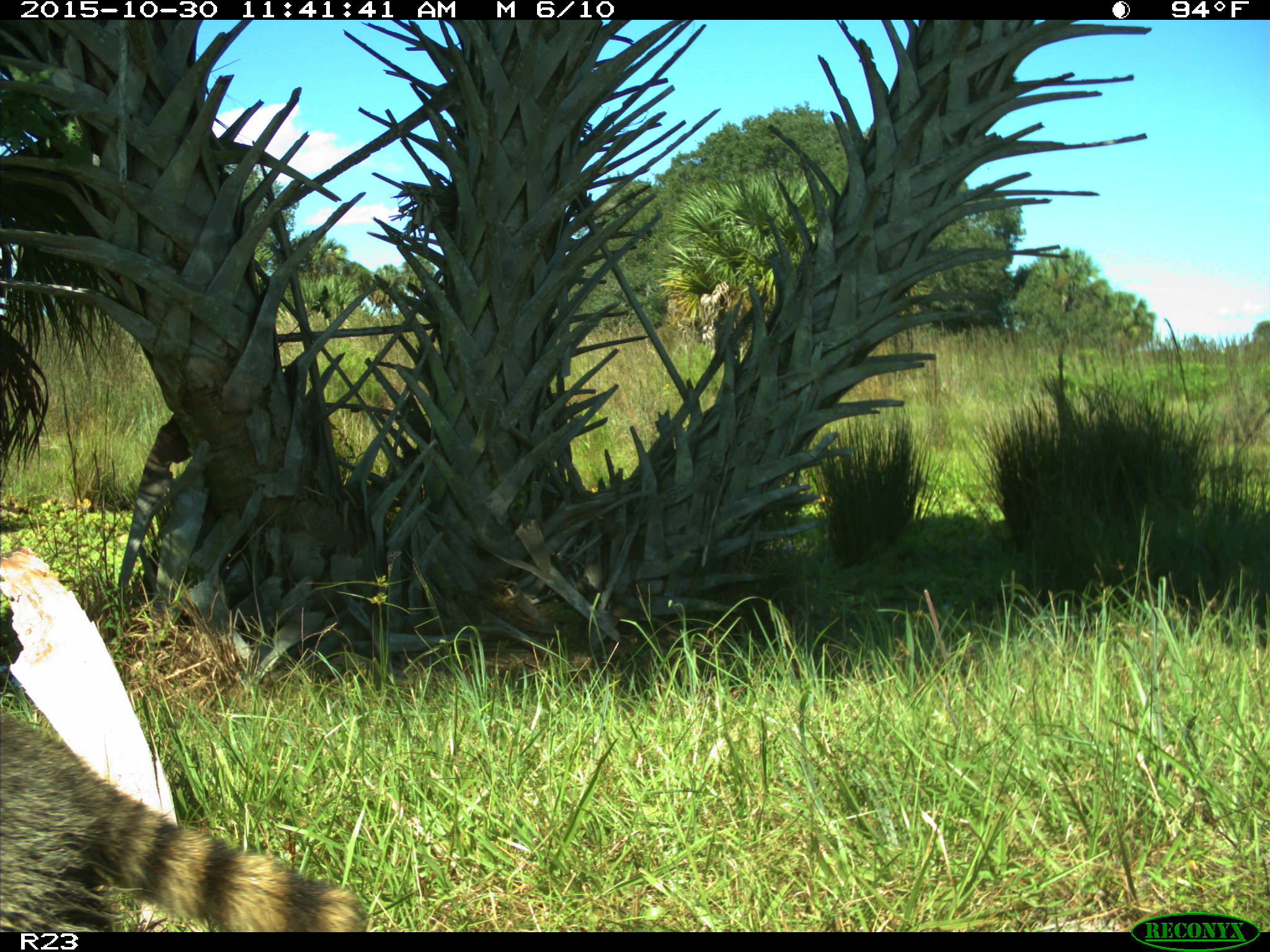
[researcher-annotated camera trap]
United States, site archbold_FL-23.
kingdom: Animalia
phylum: Chordata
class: Mammalia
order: Carnivora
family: Procyonidae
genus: Procyon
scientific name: Procyon lotor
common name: common raccoon